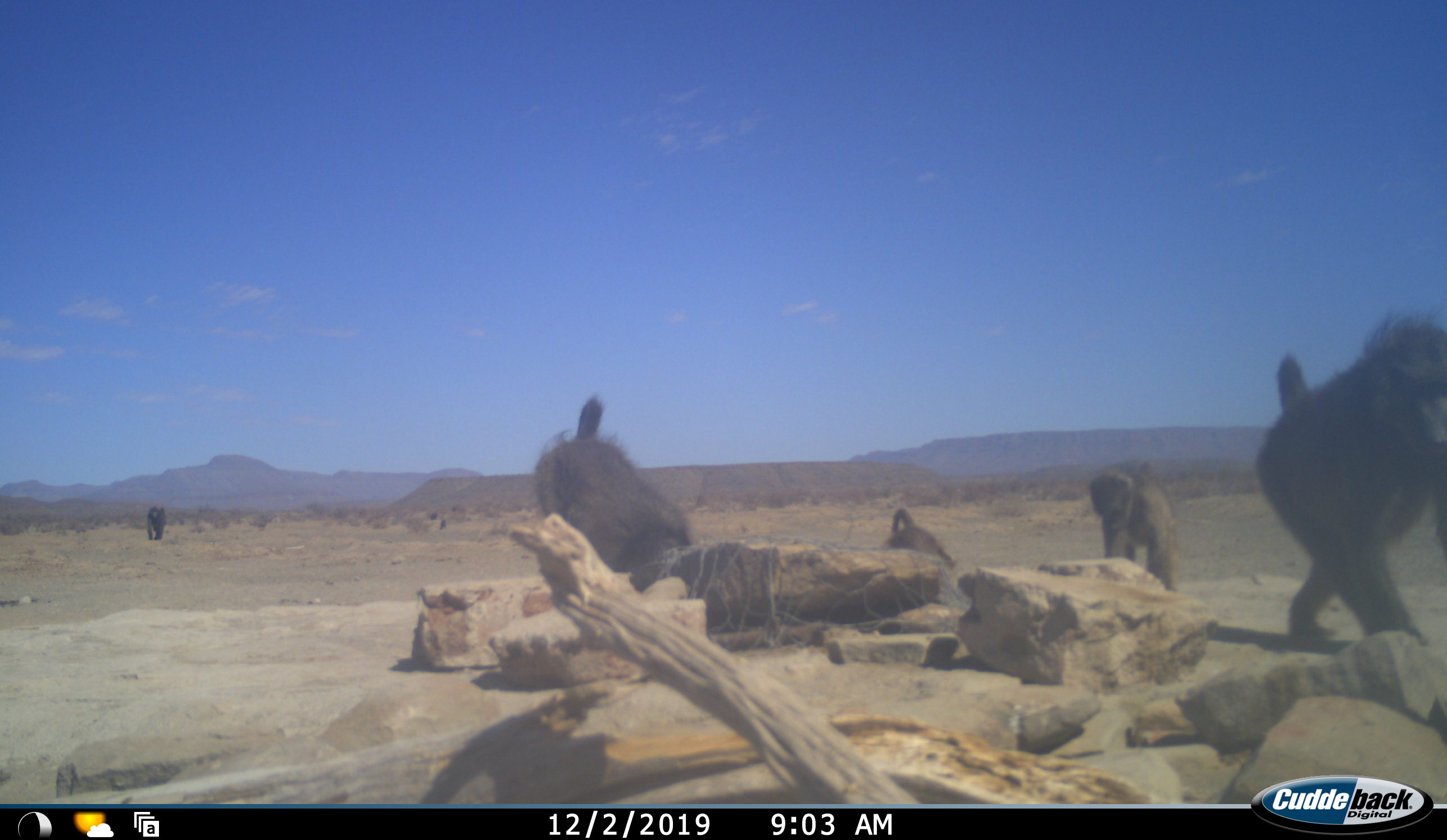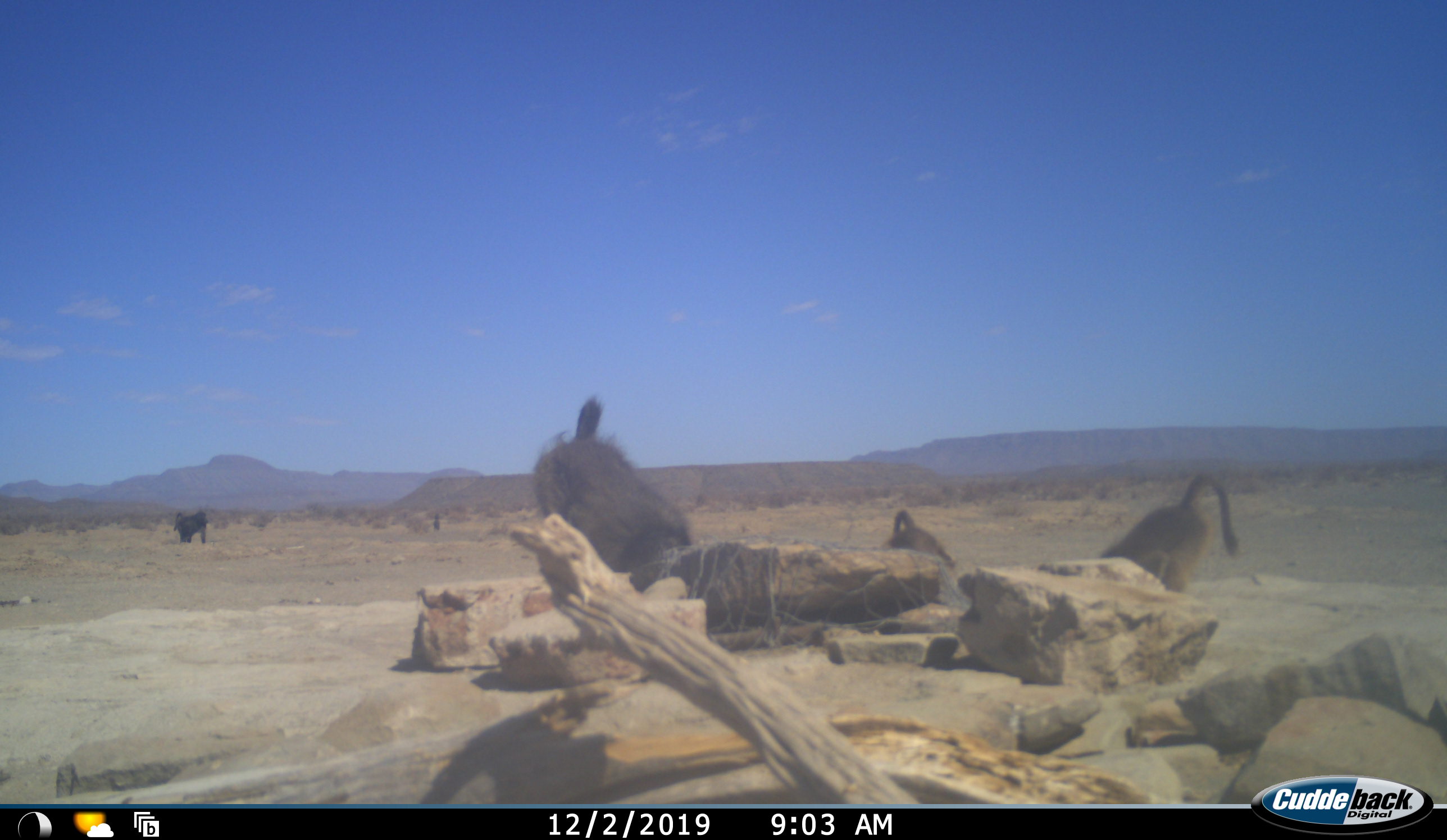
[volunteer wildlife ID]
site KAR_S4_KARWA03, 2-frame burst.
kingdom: Animalia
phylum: Chordata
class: Mammalia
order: Primates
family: Cercopithecidae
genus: Papio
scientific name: Papio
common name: baboon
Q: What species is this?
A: Baboon (Papio).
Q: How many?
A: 6.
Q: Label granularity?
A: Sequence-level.